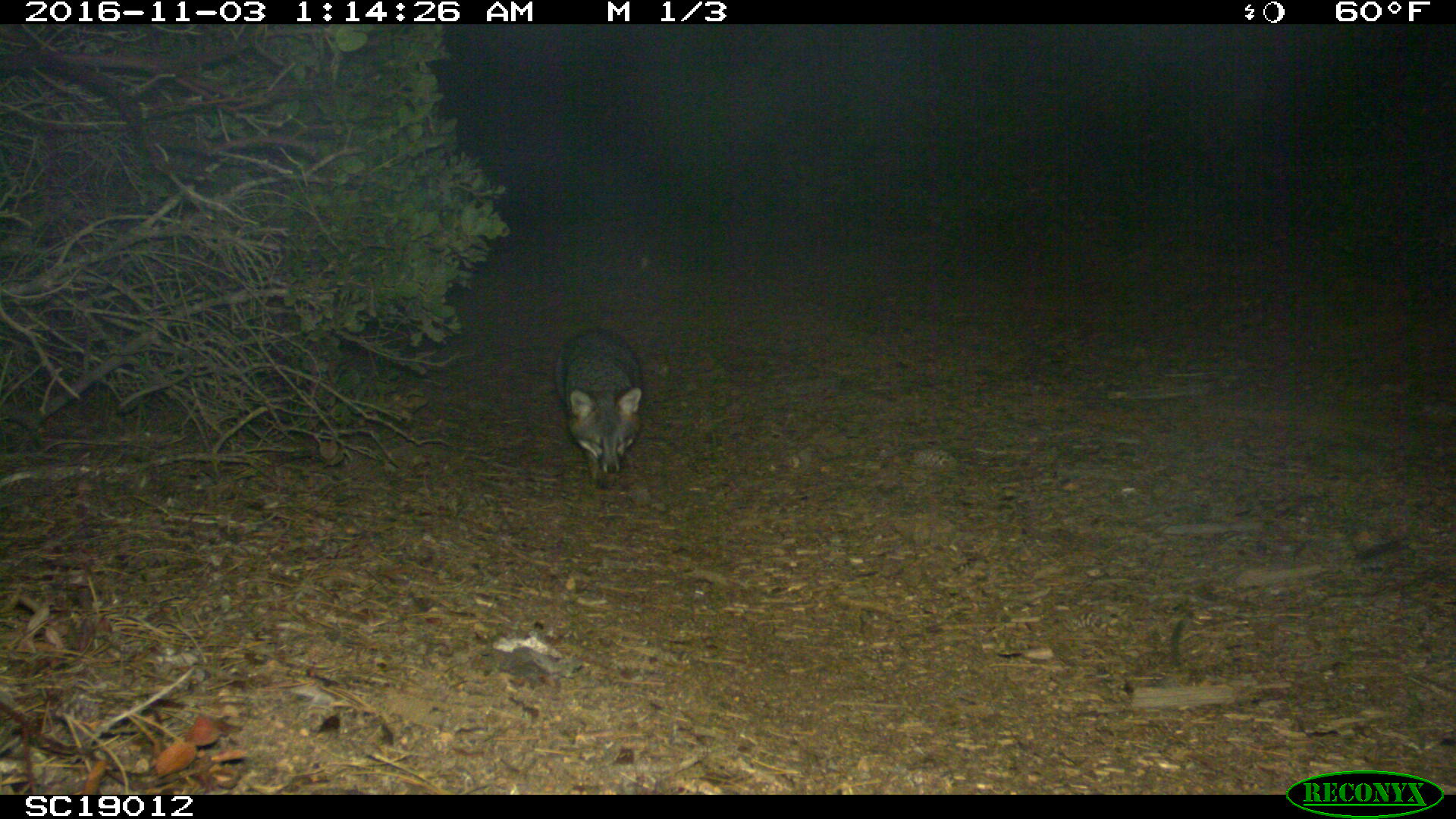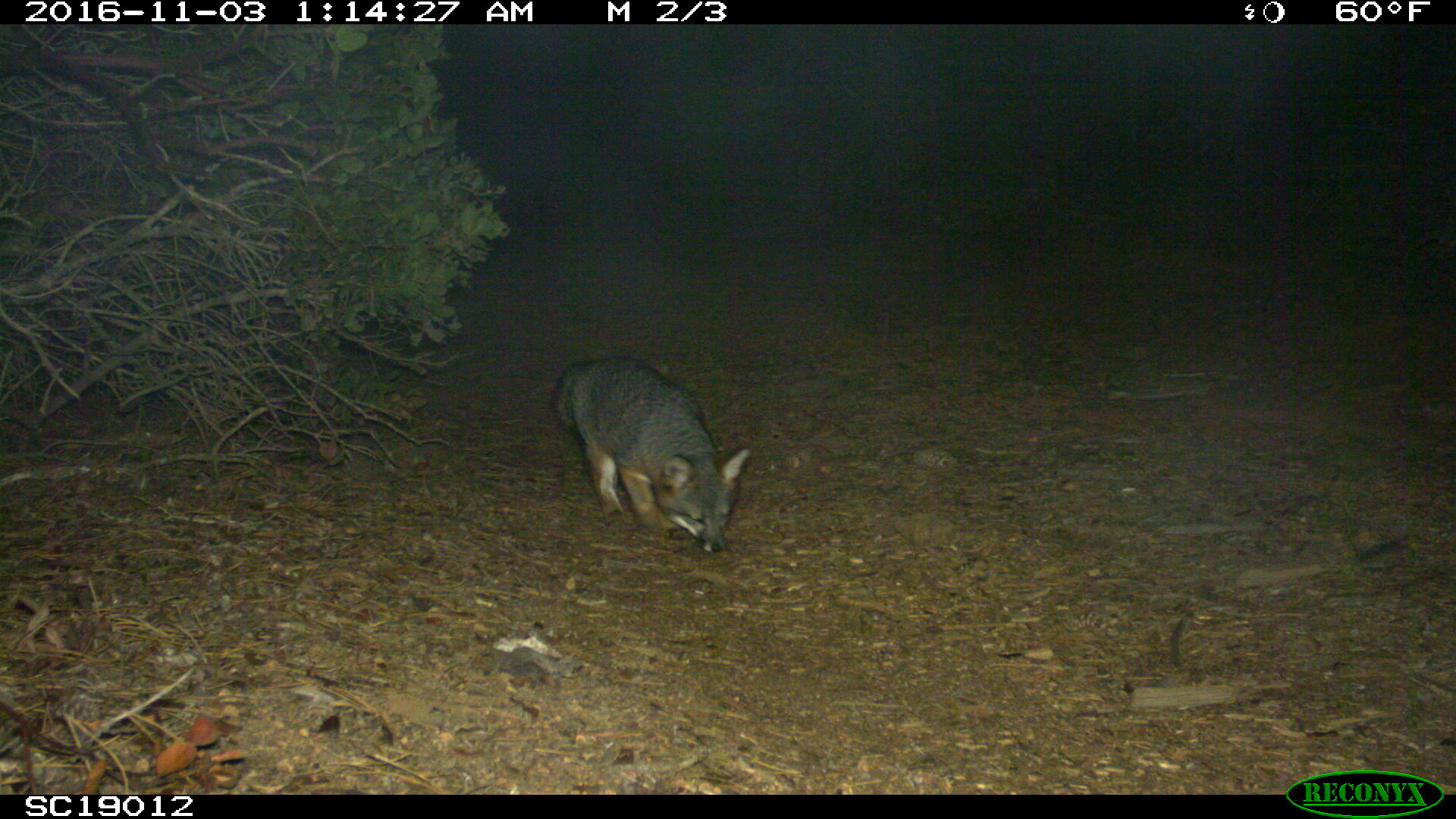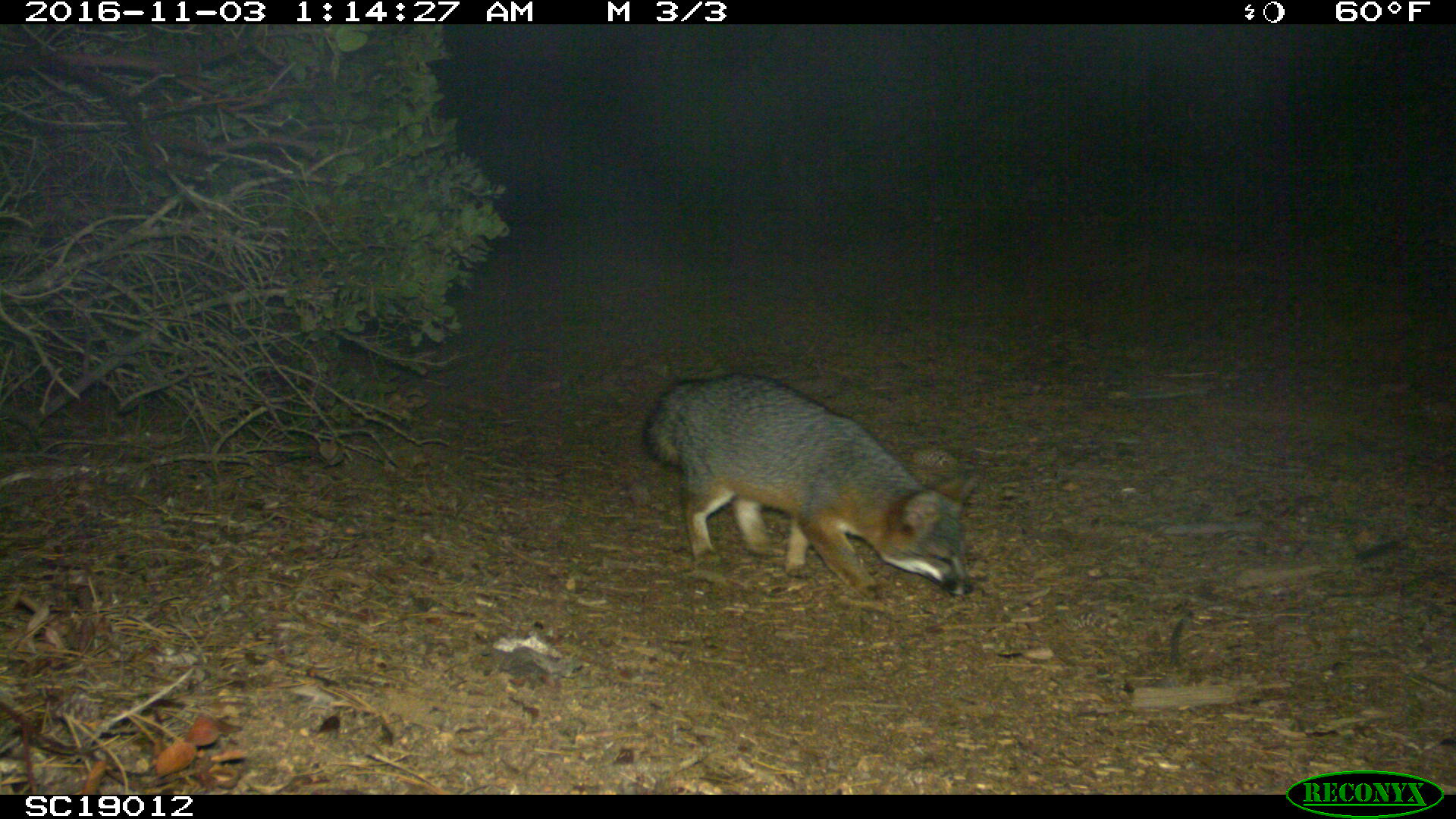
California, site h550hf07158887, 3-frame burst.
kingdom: Animalia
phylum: Chordata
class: Mammalia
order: Carnivora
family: Canidae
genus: Urocyon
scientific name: Urocyon littoralis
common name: island fox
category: fox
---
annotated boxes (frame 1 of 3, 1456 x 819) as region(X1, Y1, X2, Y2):
fox: region(553, 328, 642, 486)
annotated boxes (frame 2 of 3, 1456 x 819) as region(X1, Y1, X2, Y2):
fox: region(553, 354, 753, 551)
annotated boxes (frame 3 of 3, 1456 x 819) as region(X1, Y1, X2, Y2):
fox: region(642, 369, 982, 599)